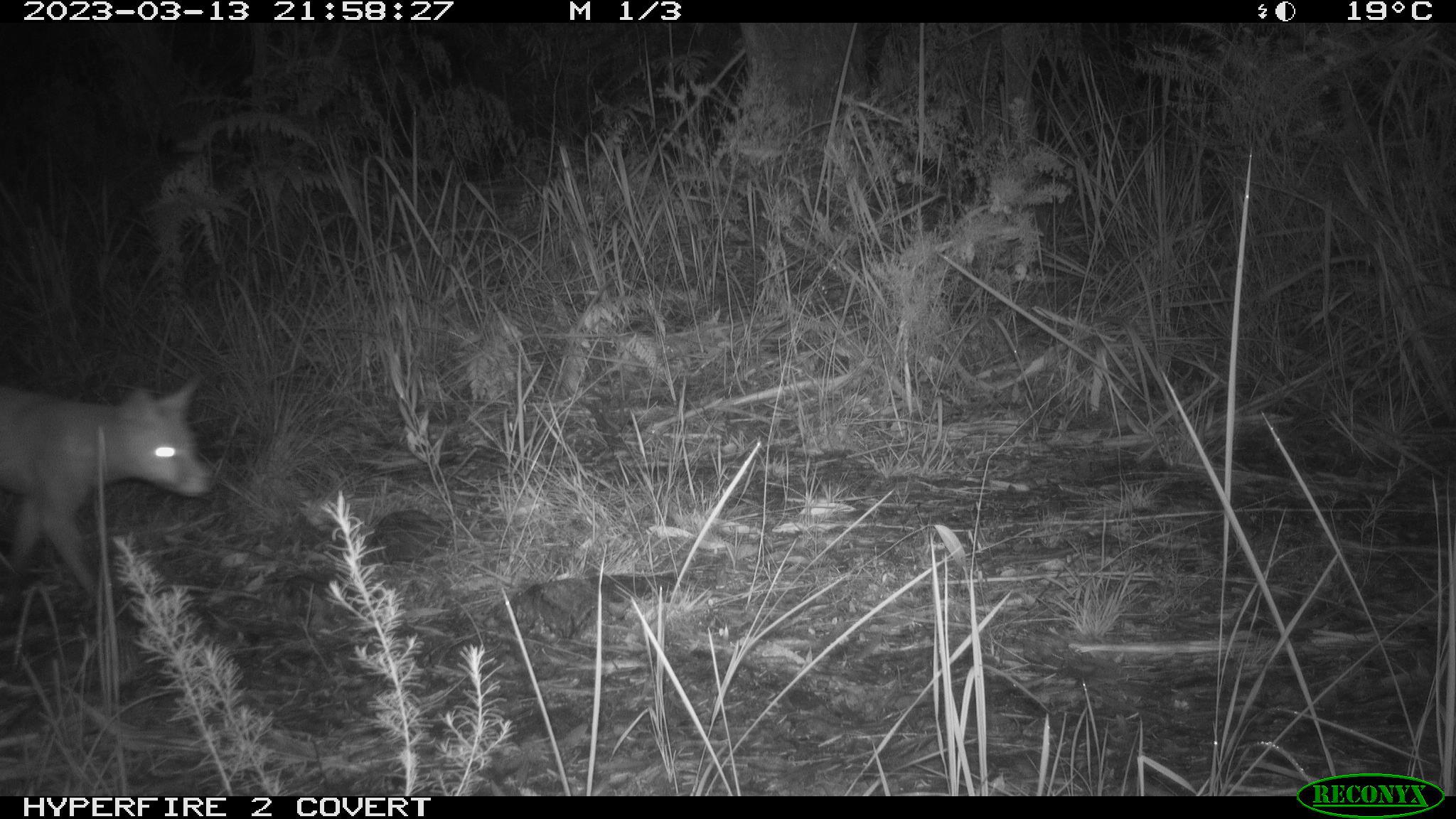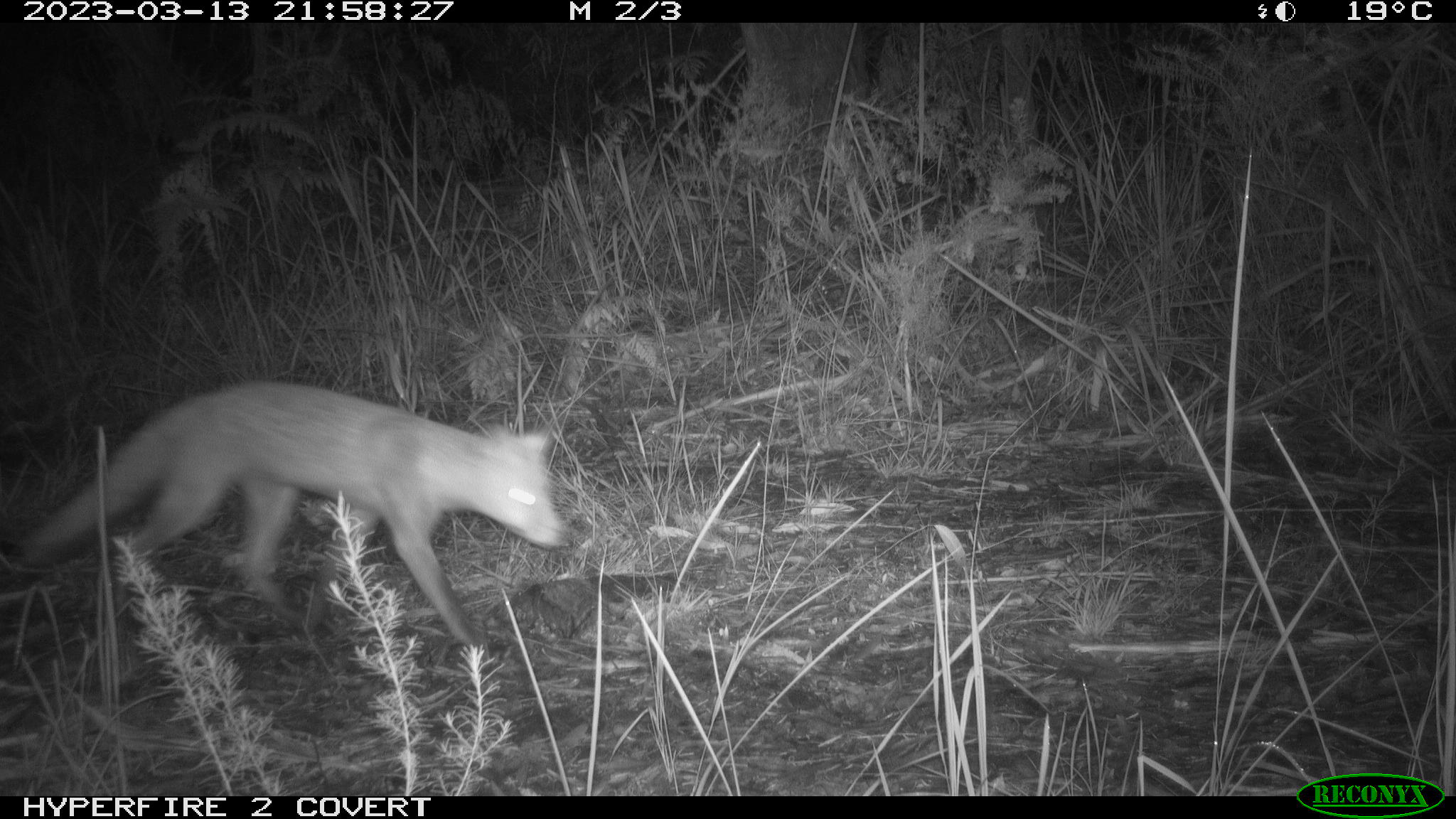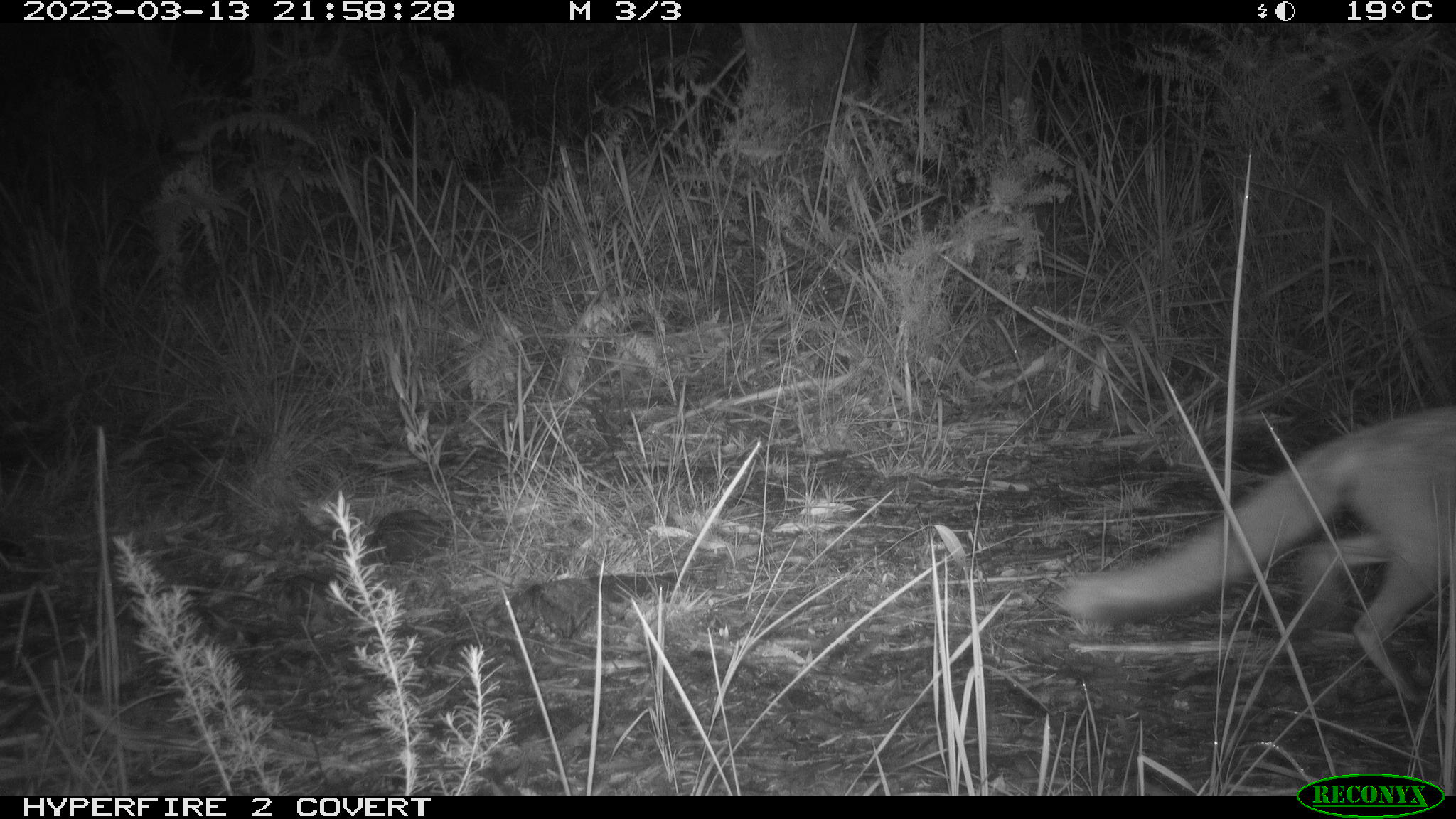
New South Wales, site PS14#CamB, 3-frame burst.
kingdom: Animalia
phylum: Chordata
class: Mammalia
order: Carnivora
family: Canidae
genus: Vulpes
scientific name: Vulpes vulpes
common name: red fox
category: fox